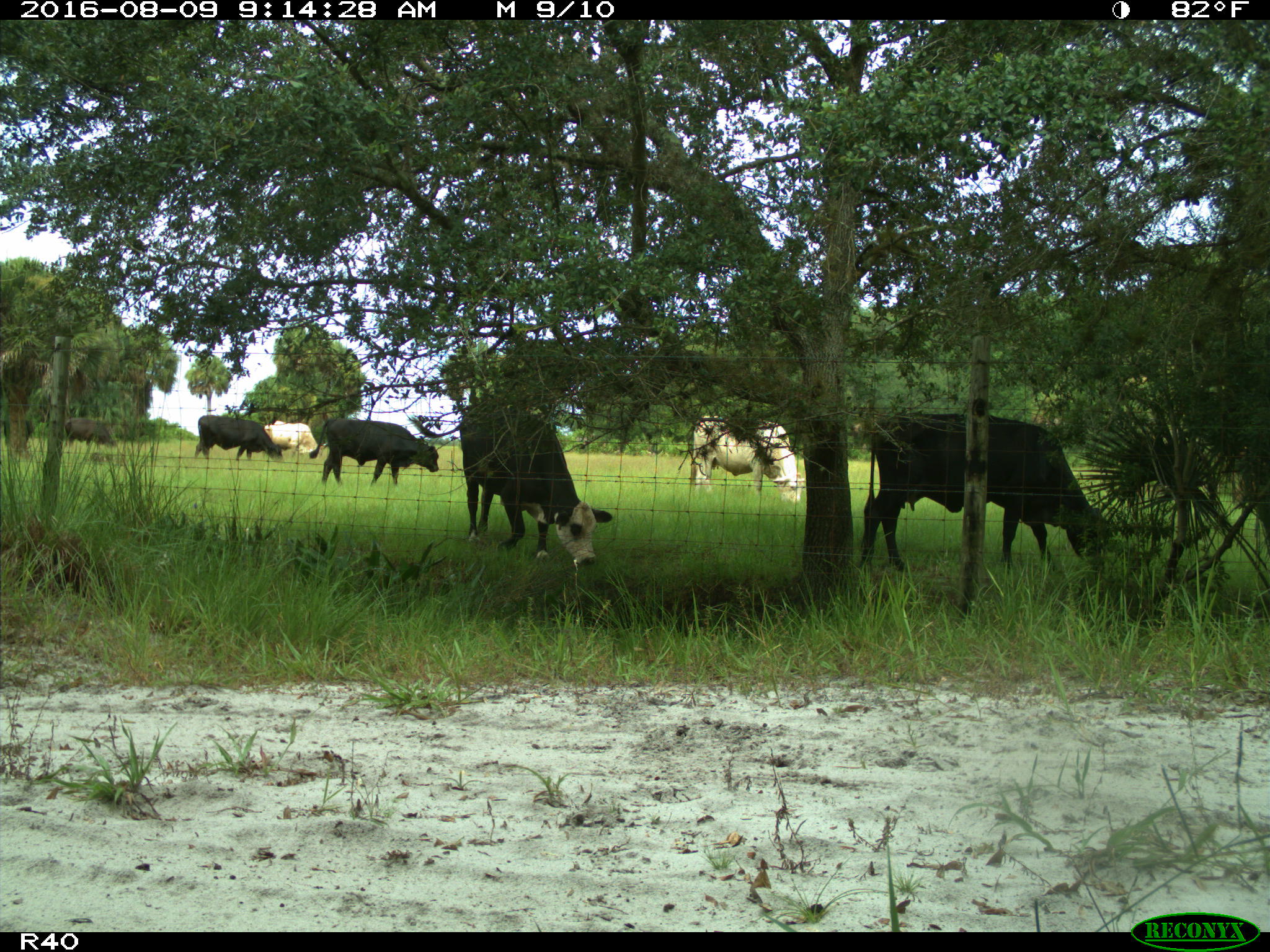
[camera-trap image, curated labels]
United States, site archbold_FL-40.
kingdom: Animalia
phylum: Chordata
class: Mammalia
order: Artiodactyla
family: Bovidae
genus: Bos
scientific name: Bos taurus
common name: domestic cow